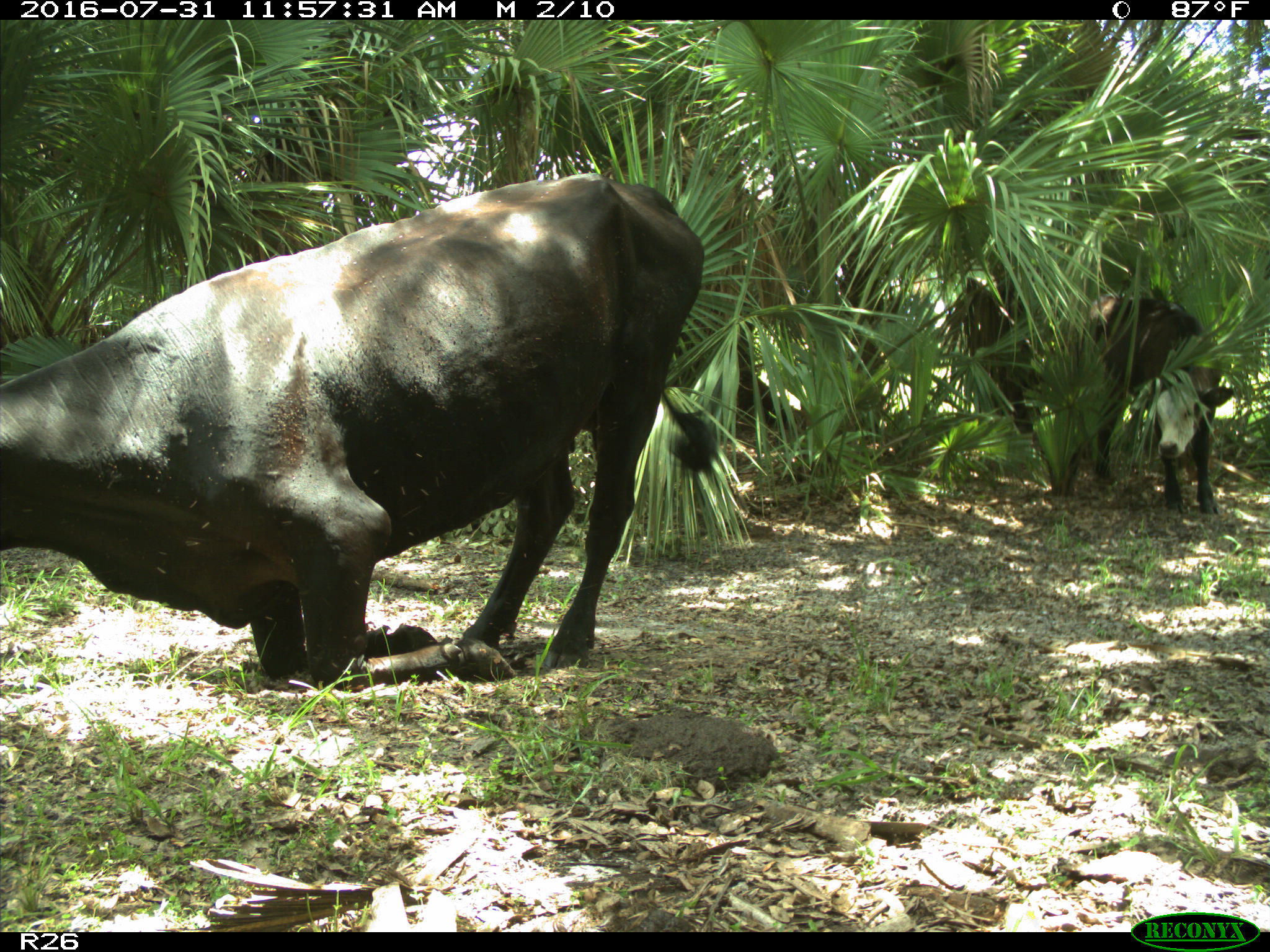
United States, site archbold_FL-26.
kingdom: Animalia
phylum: Chordata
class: Mammalia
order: Artiodactyla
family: Bovidae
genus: Bos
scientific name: Bos taurus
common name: domestic cow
Bos taurus (domestic cow).